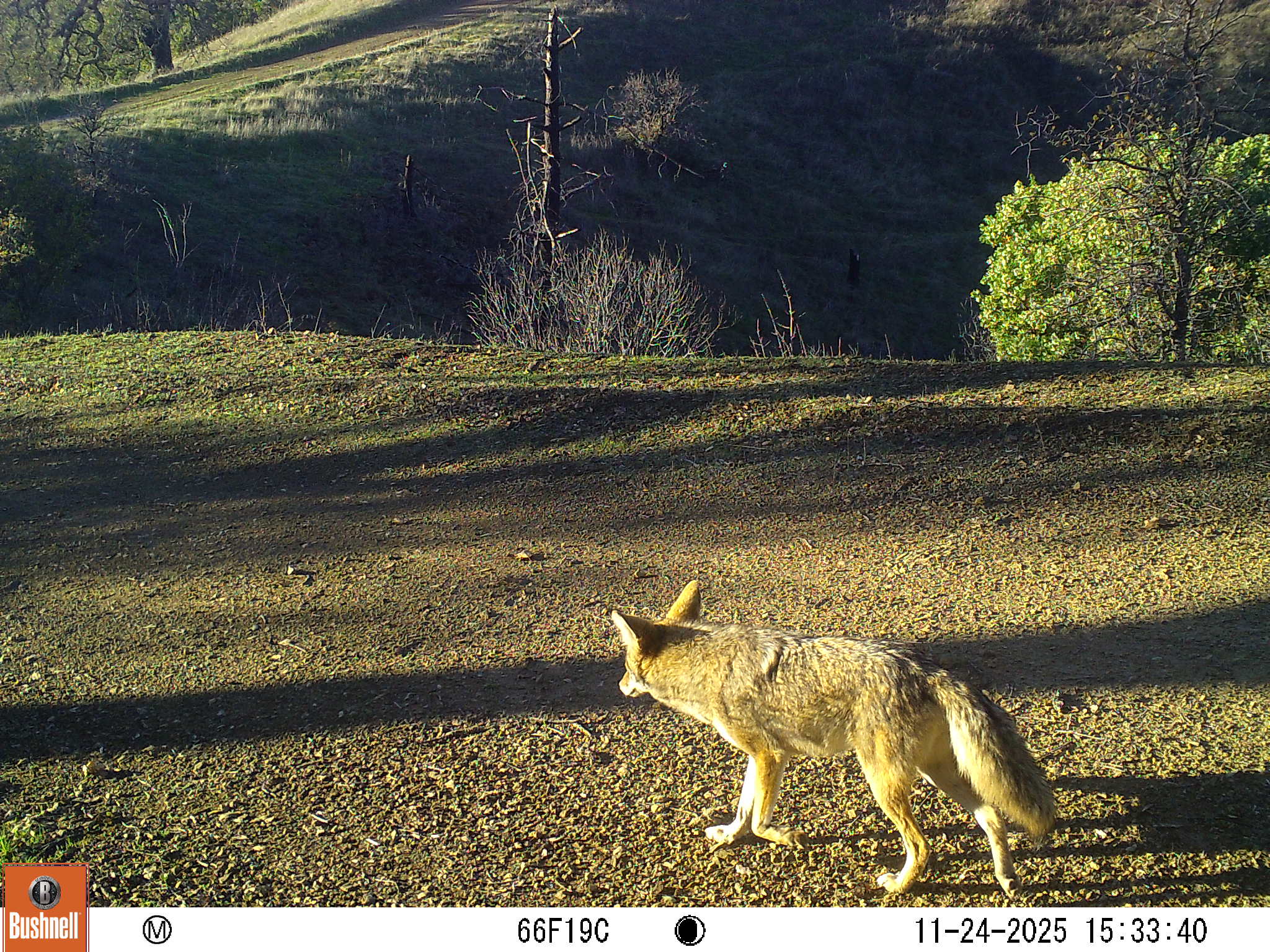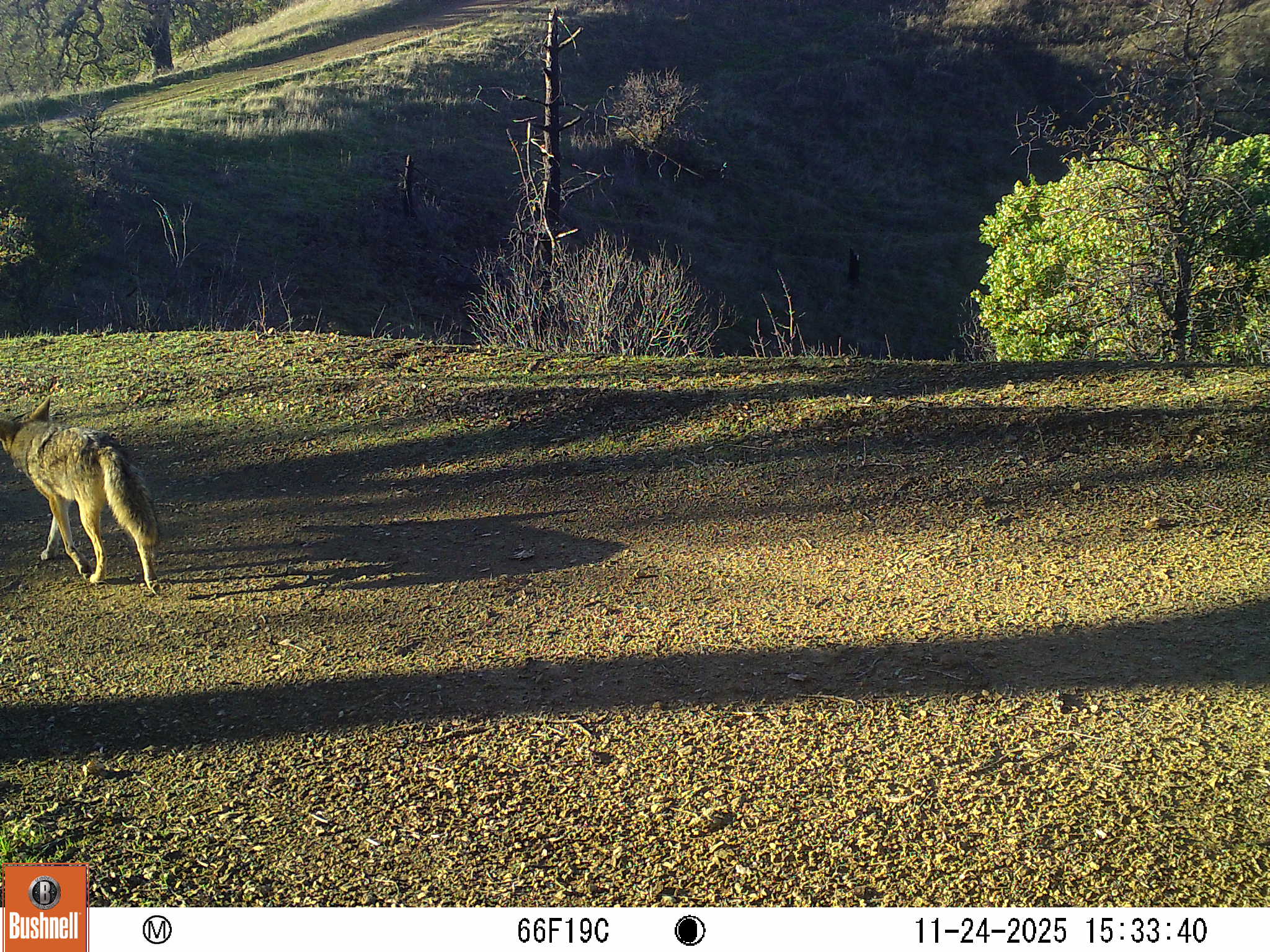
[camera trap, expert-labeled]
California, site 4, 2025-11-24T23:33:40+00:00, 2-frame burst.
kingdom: Animalia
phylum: Chordata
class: Mammalia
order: Carnivora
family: Canidae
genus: Canis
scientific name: Canis latrans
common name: coyote